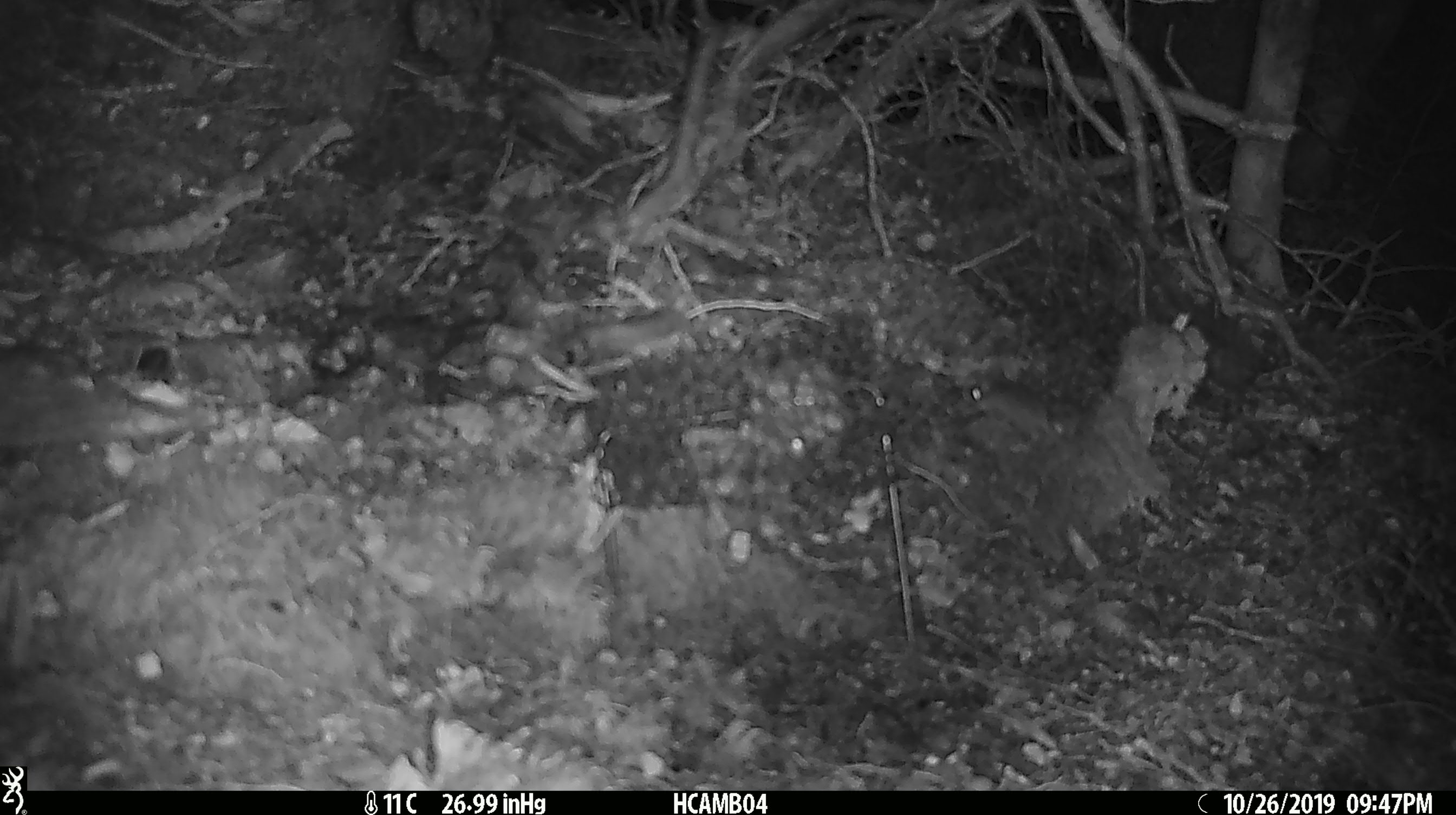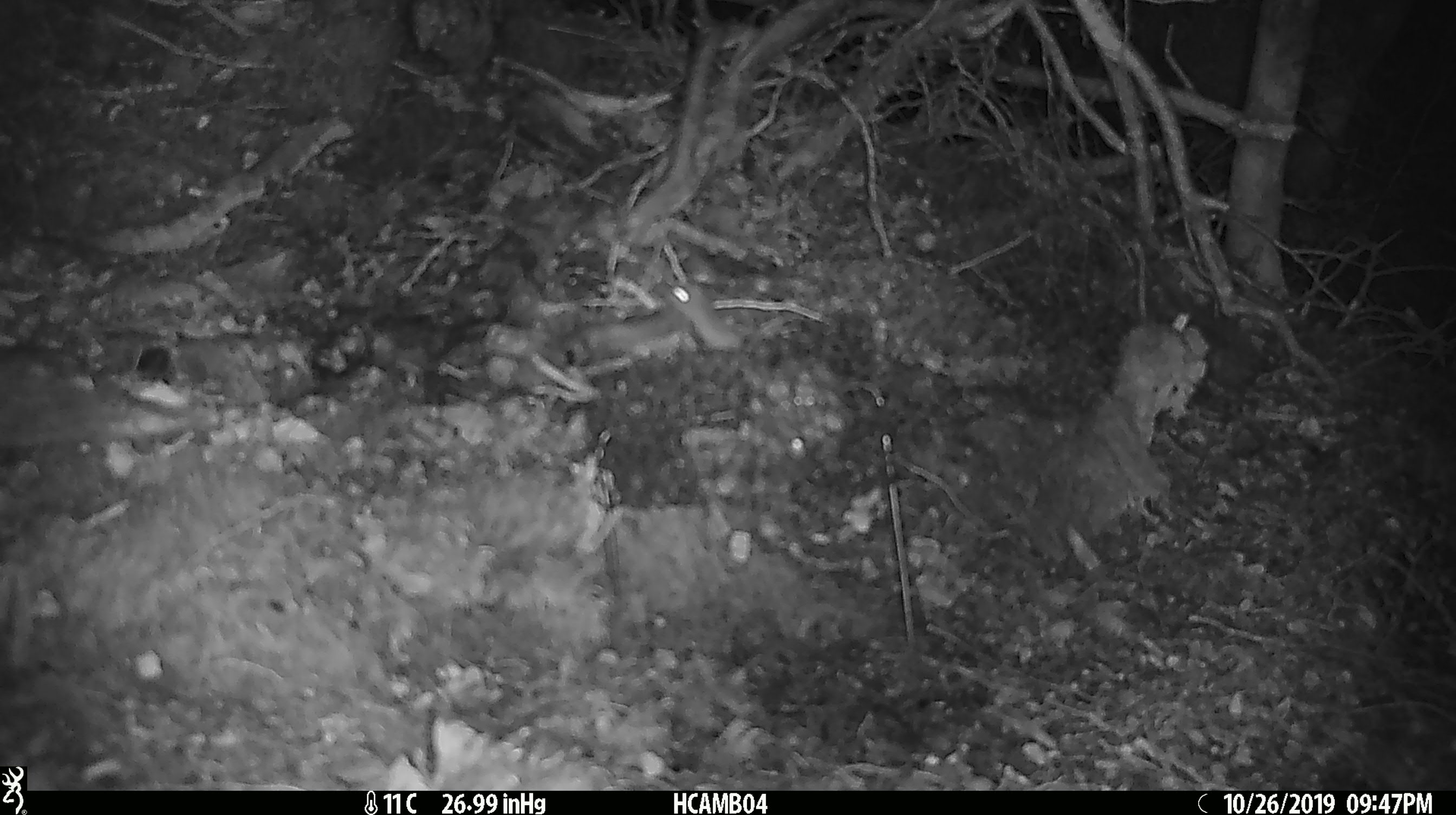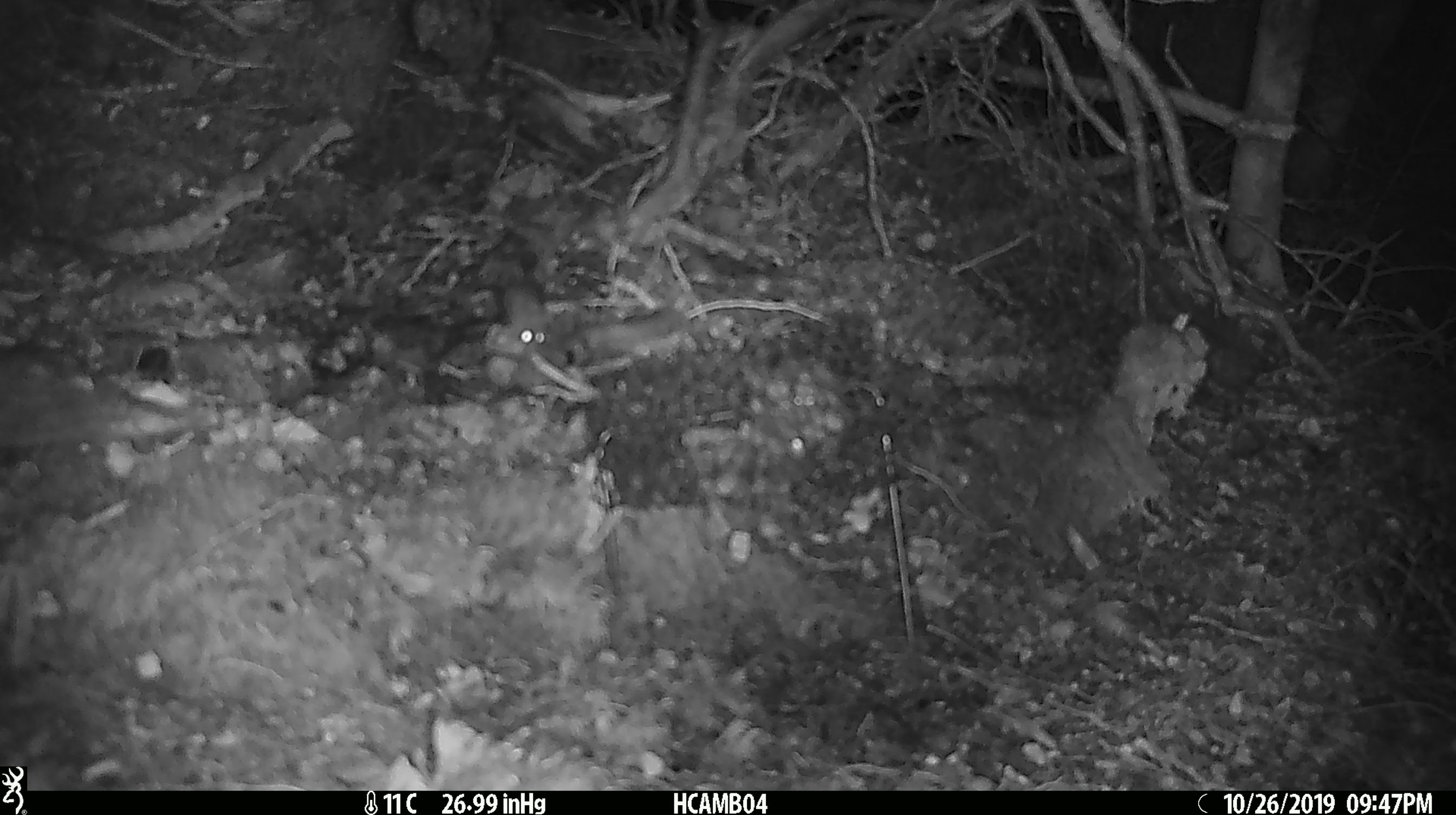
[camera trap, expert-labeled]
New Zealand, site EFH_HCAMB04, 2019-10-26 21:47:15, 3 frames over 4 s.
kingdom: Animalia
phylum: Chordata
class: Mammalia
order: Rodentia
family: Muridae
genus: Mus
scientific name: Mus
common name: mouse